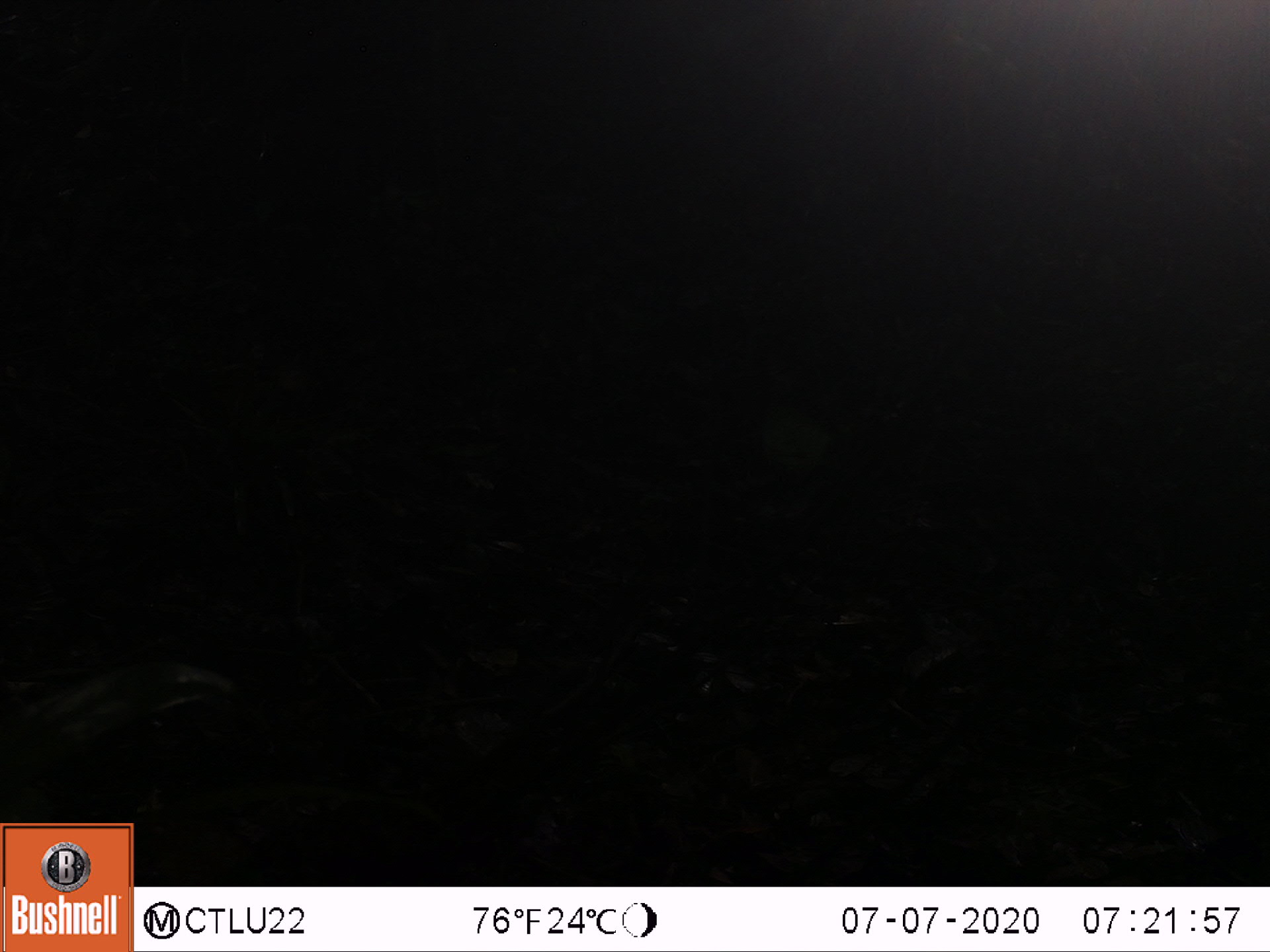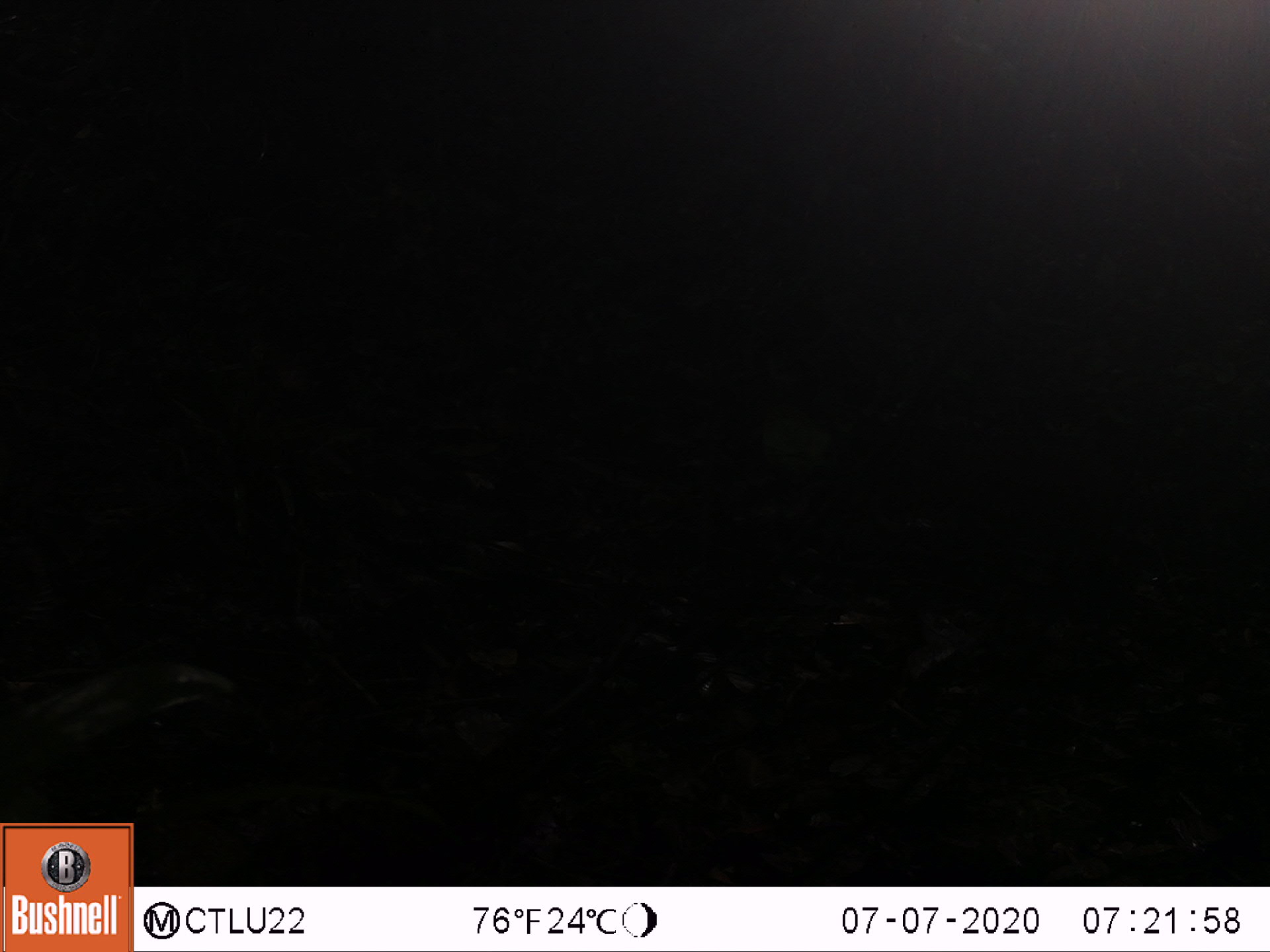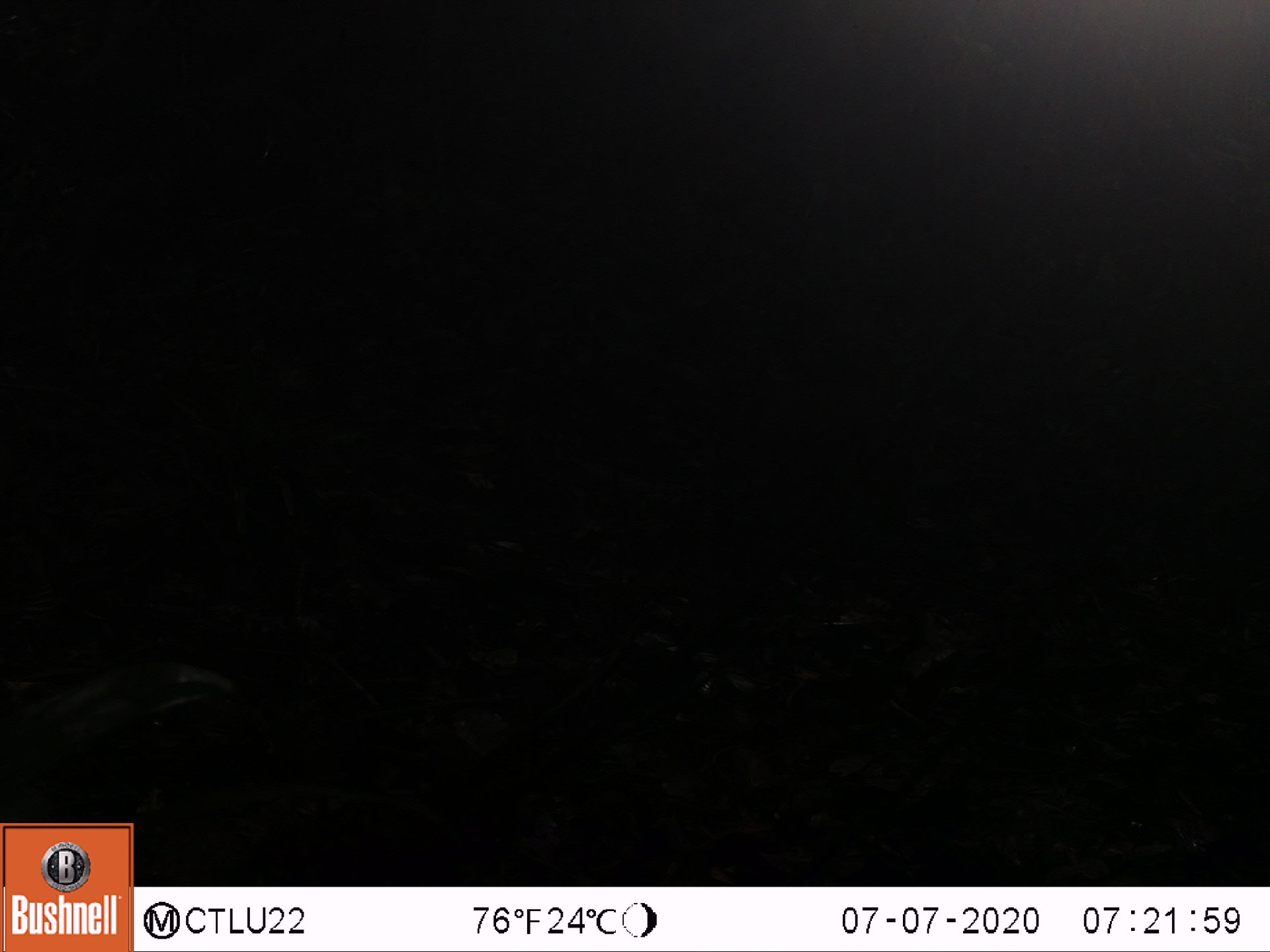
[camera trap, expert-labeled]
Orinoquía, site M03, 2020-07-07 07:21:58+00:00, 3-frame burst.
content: unidentified animal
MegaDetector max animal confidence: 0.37